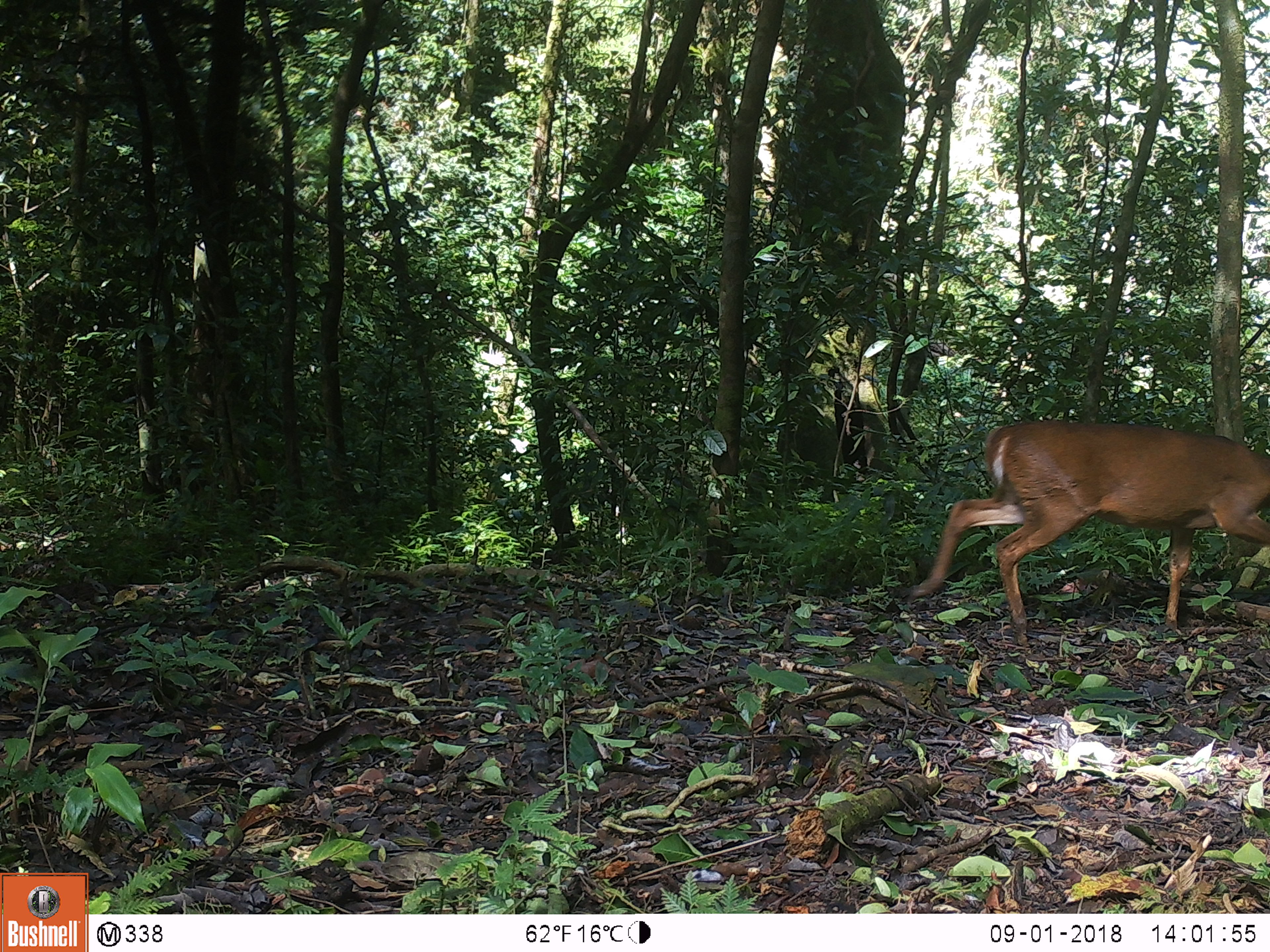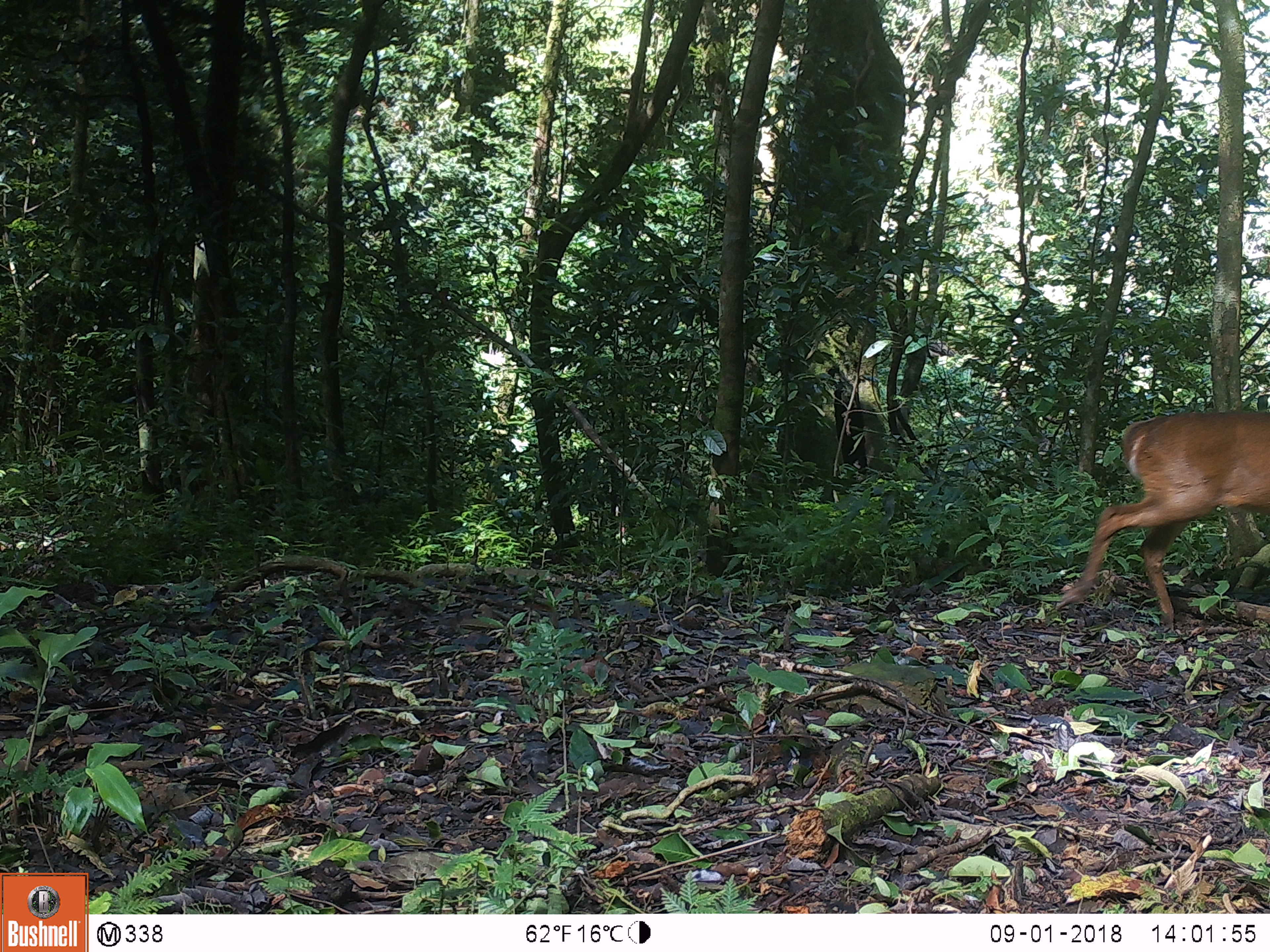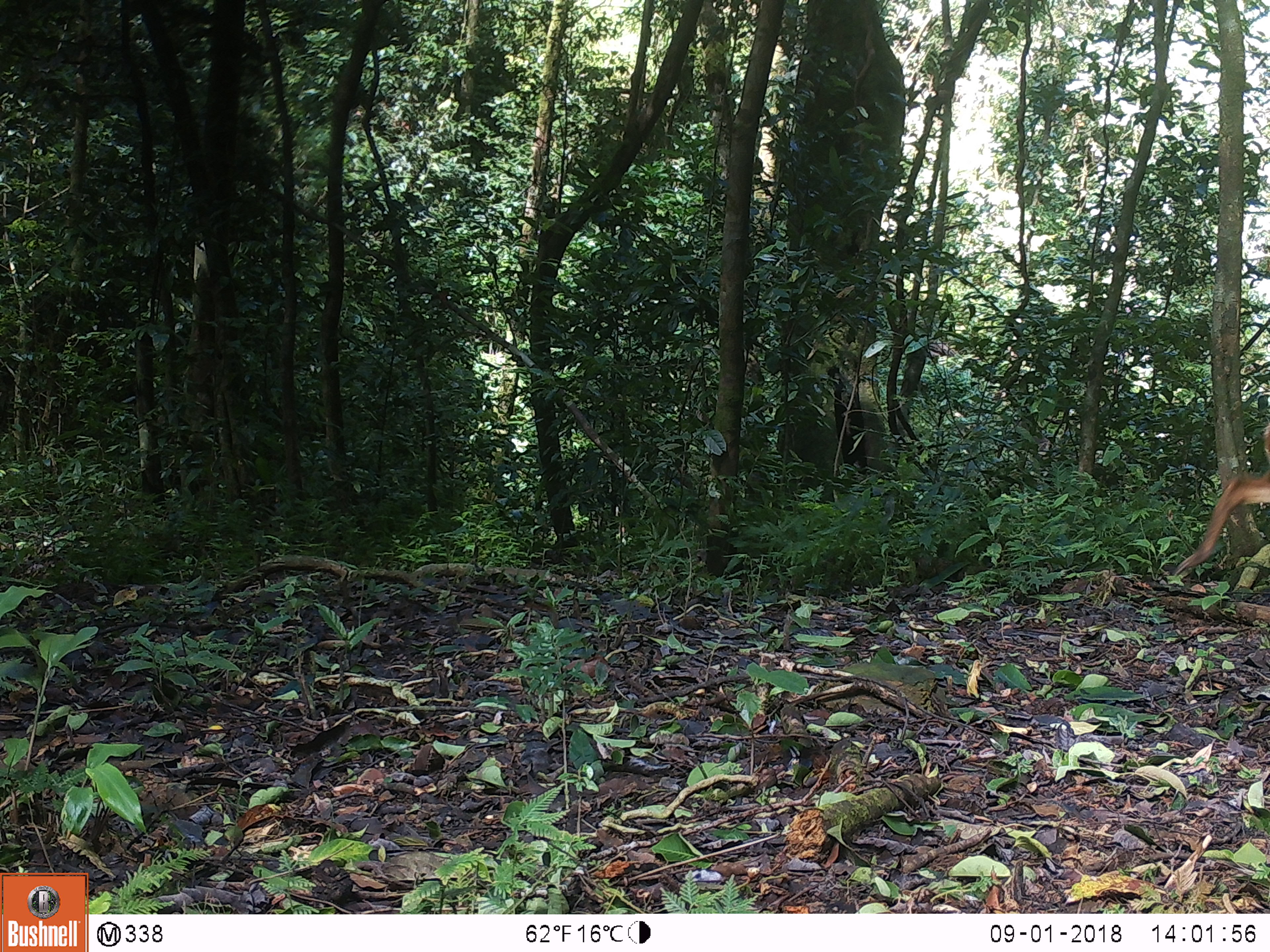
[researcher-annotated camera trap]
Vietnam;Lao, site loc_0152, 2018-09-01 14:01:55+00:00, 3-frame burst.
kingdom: Animalia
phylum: Chordata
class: Mammalia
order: Artiodactyla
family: Cervidae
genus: Muntiacus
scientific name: Muntiacus vuquangensis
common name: large-antlered muntjac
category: large antlered muntjac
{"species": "large antlered muntjac (large-antlered muntjac) (Muntiacus vuquangensis)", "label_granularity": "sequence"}